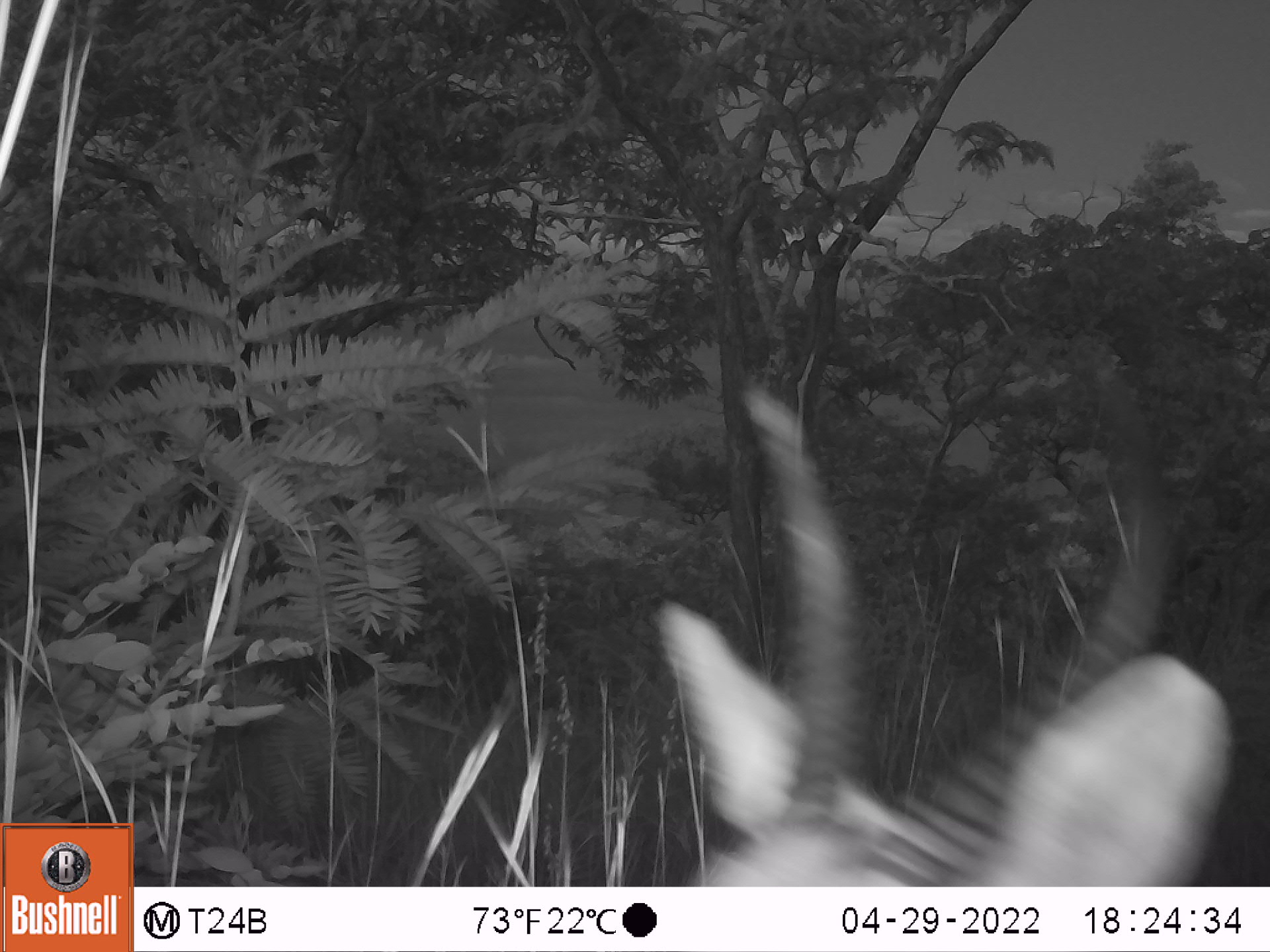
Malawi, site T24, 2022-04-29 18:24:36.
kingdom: Animalia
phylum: Chordata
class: Mammalia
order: Artiodactyla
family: Bovidae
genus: Redunca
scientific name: Redunca arundinum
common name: southern reedbuck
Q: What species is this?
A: Southern reedbuck (Redunca arundinum).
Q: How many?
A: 1.